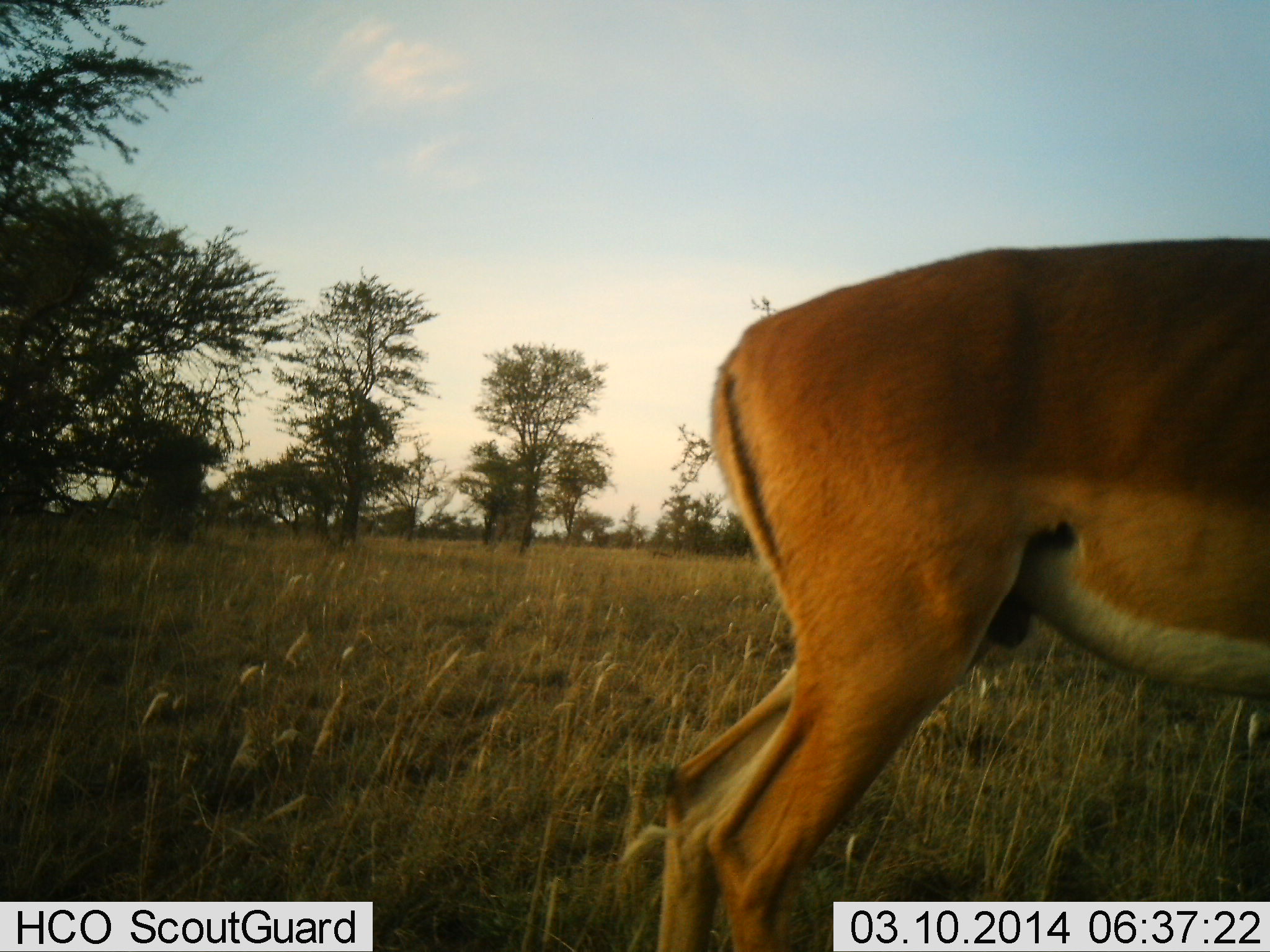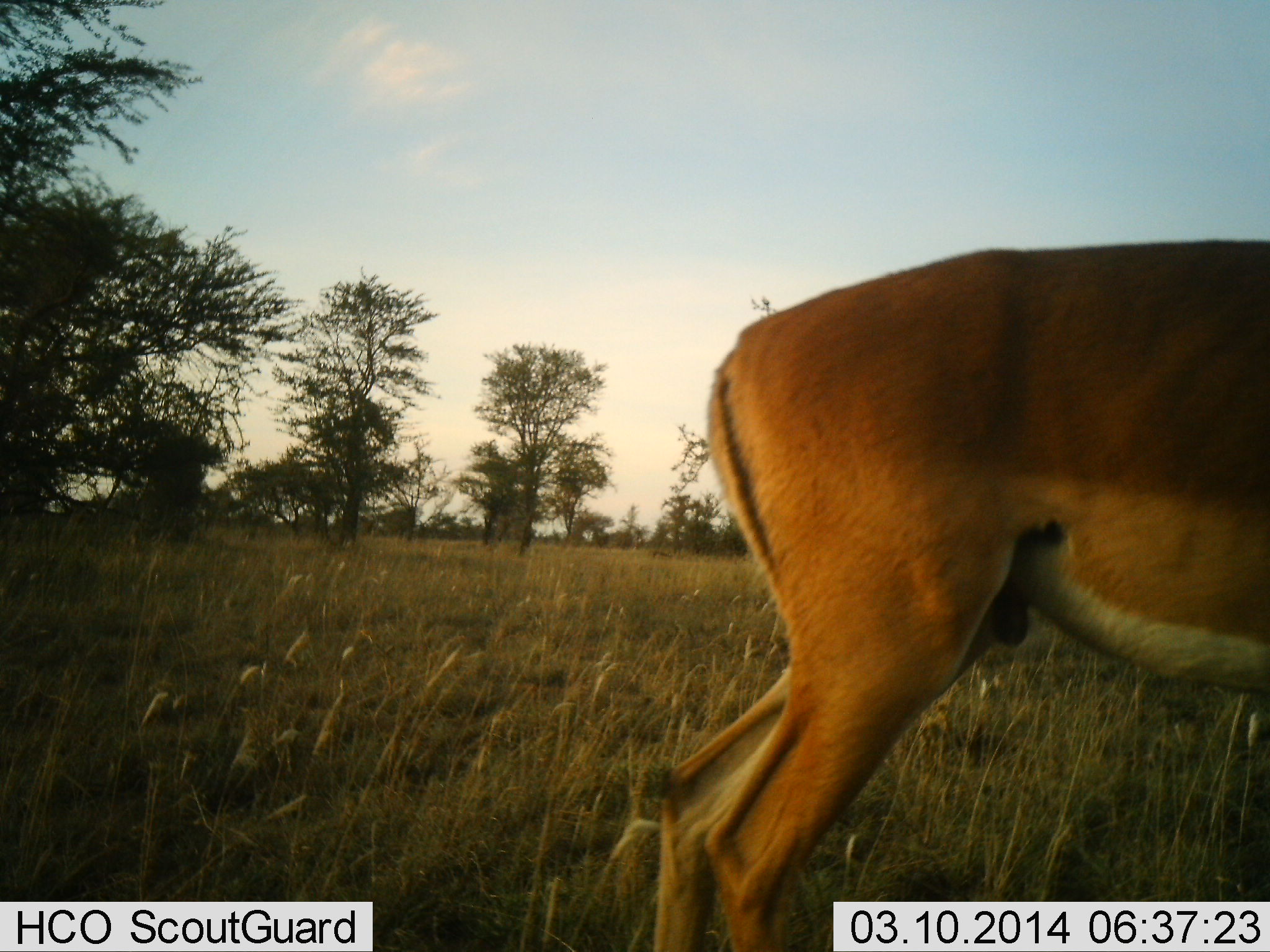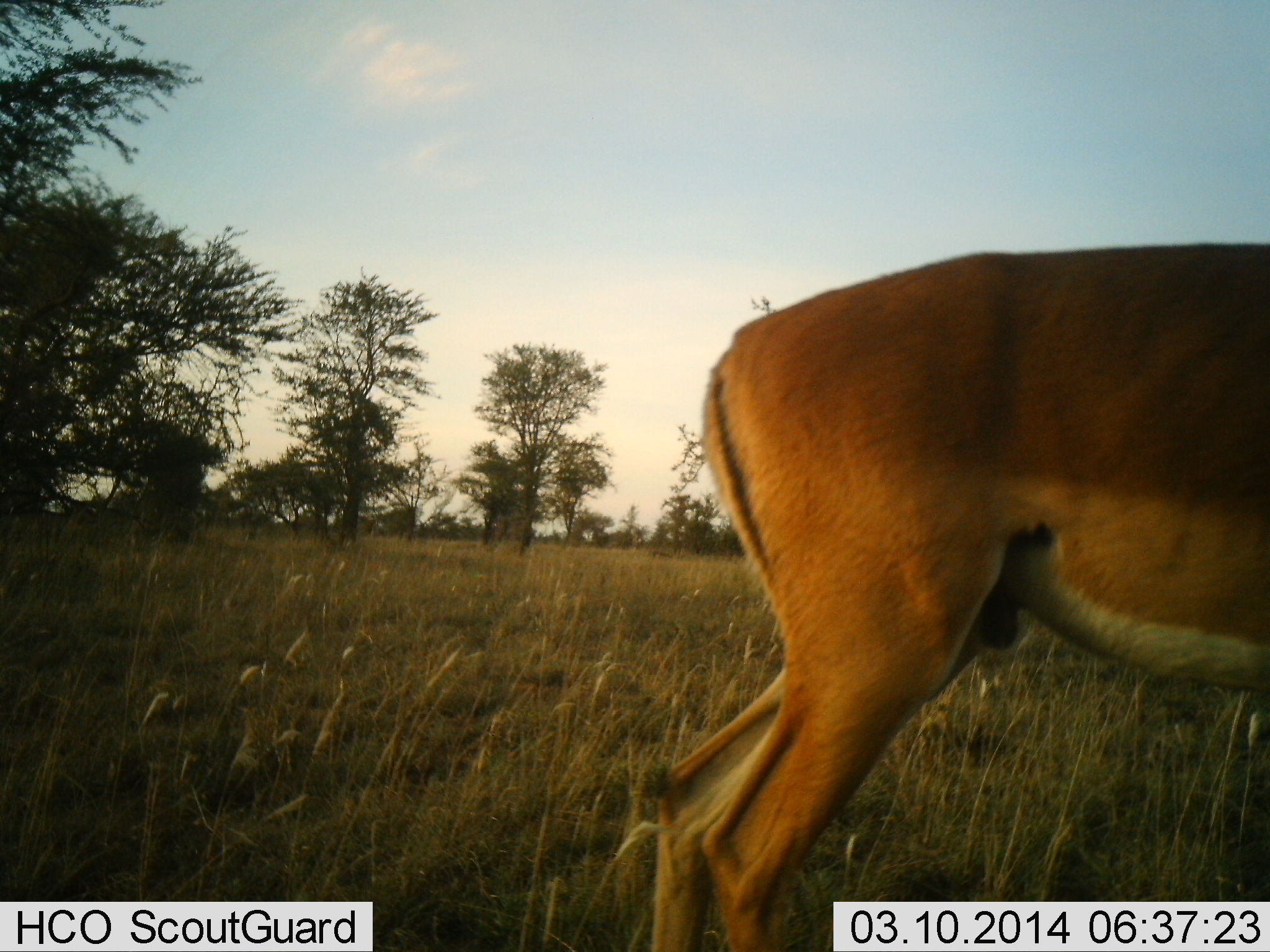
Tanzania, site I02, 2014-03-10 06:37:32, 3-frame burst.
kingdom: Animalia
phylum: Chordata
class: Mammalia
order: Artiodactyla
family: Bovidae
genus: Aepyceros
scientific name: Aepyceros melampus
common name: impala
Impala (Aepyceros melampus), count 1. Behavior (volunteer vote fractions): standing 100%, resting 0%, moving 0%, interacting 0%. Young present (vote fraction): 0%. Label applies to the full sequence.